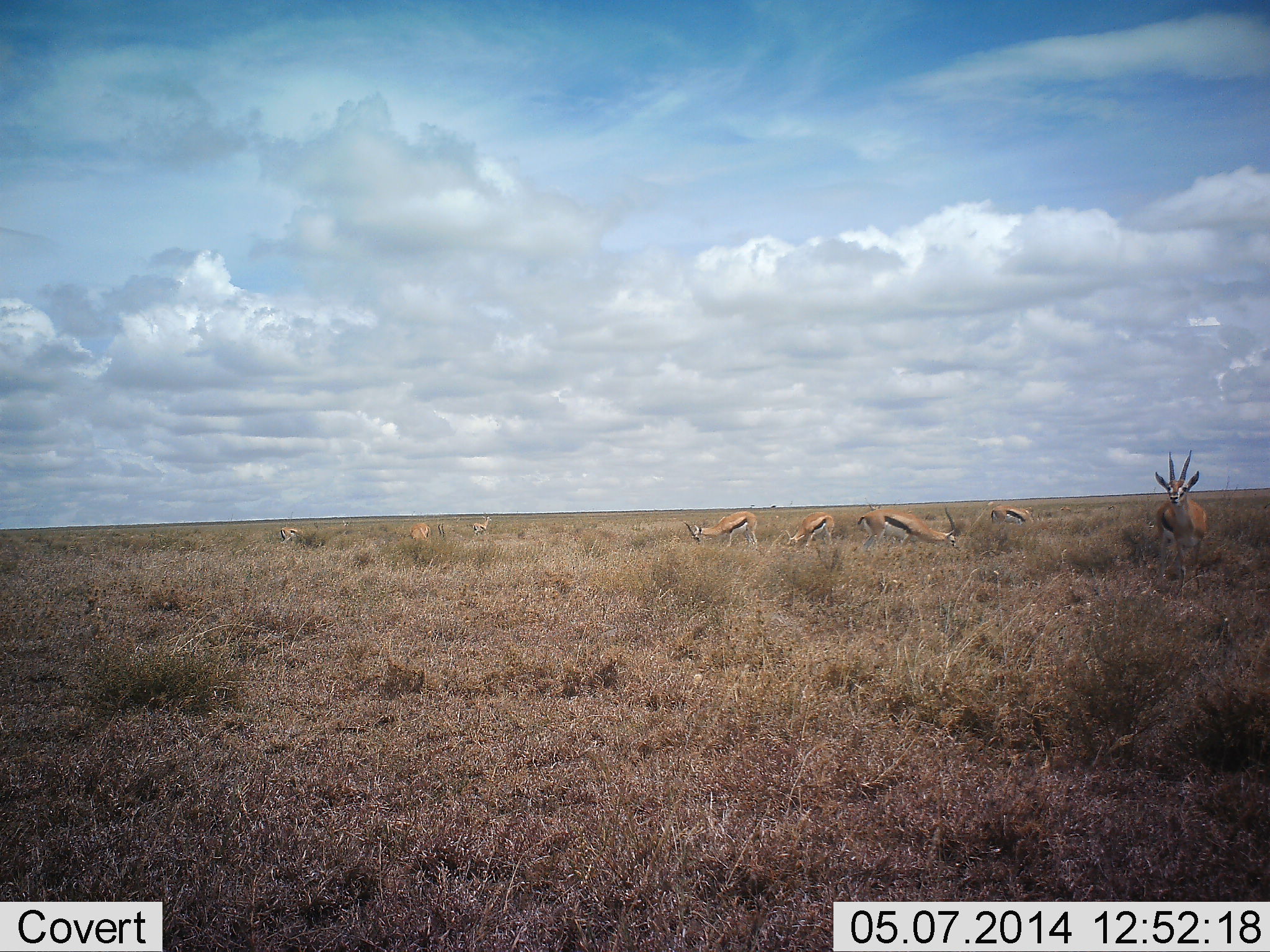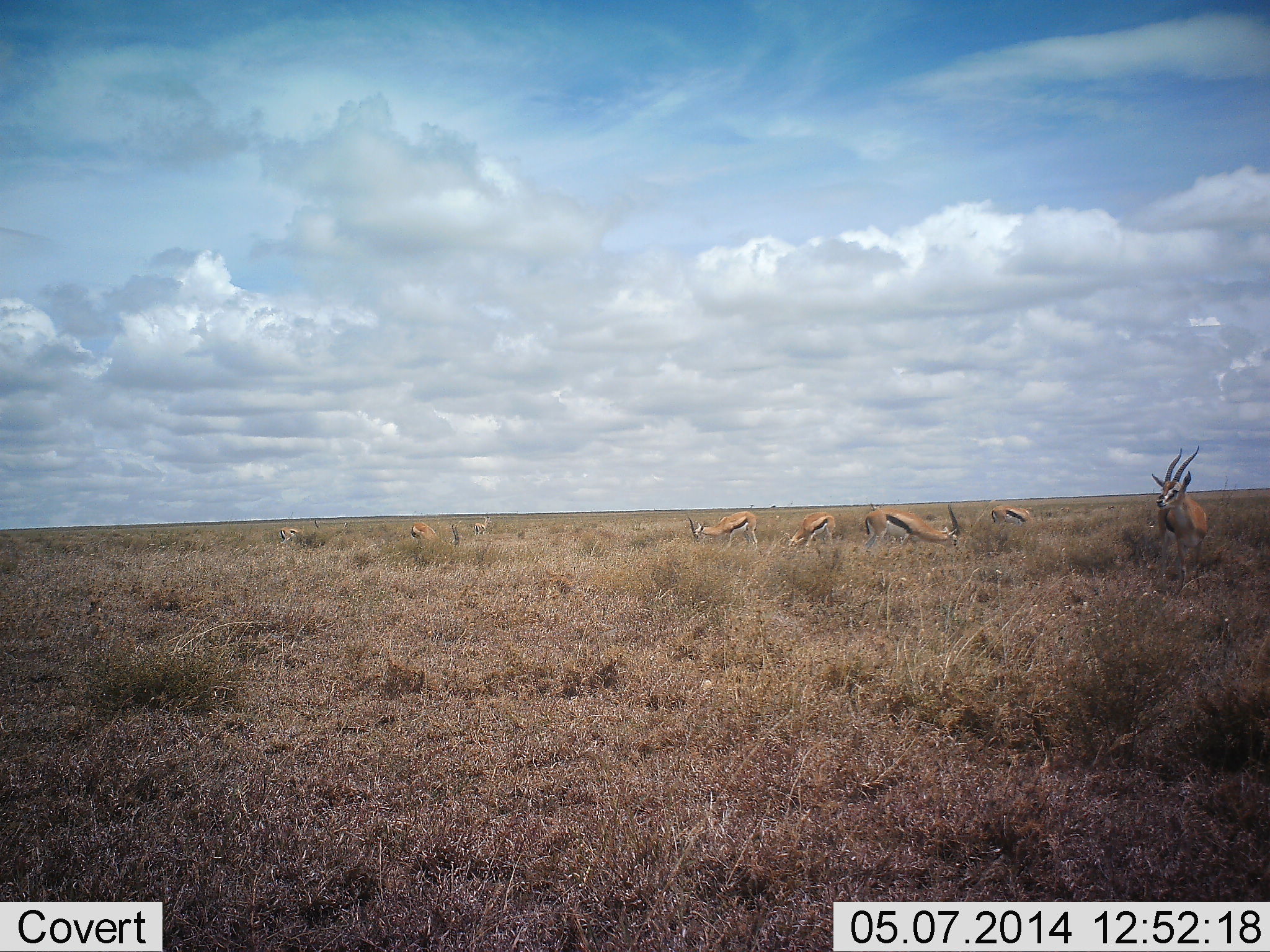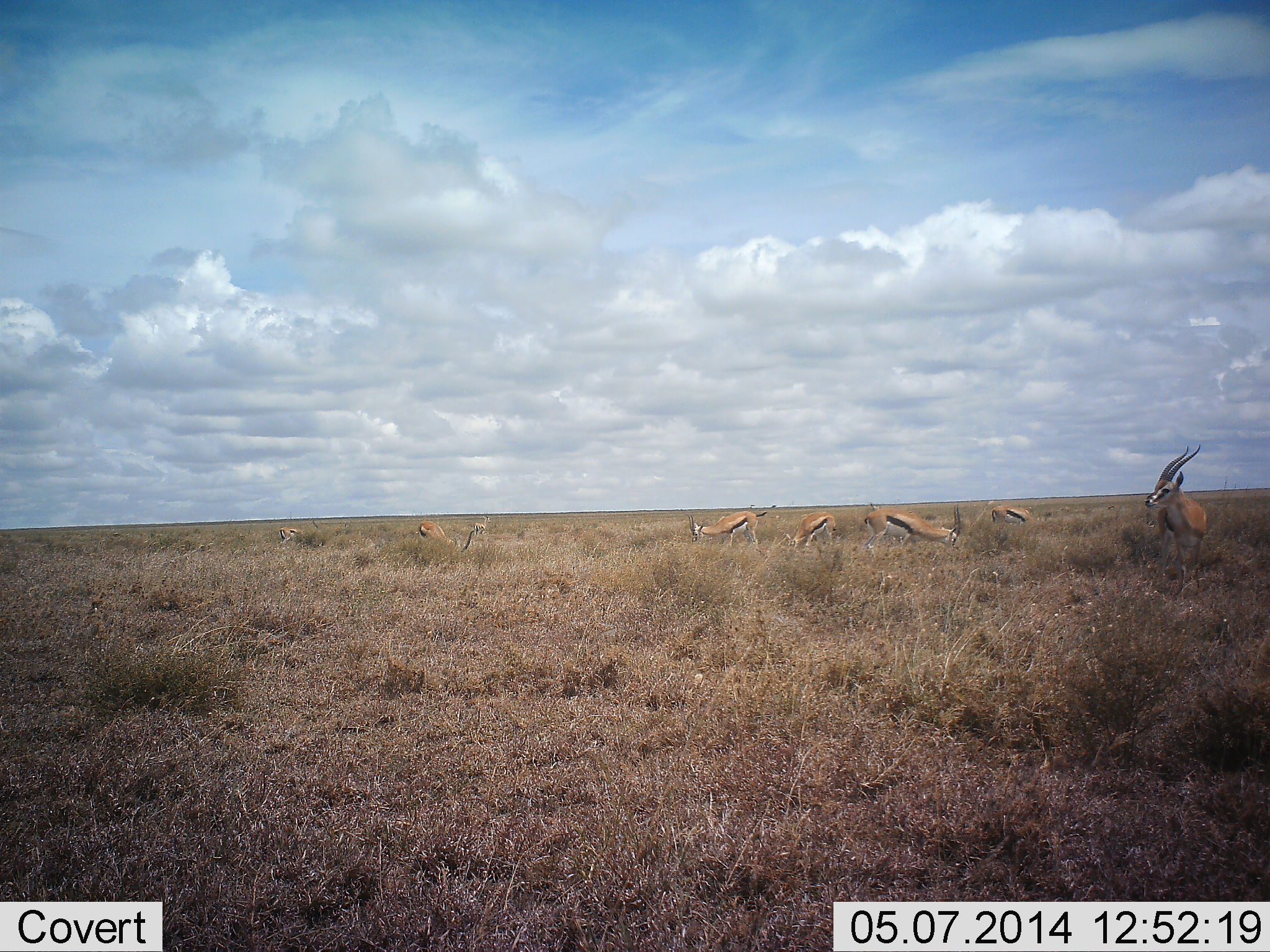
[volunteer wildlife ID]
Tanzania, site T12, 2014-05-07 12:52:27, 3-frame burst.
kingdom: Animalia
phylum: Chordata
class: Mammalia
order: Artiodactyla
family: Bovidae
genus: Eudorcas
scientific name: Eudorcas thomsonii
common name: thomson's gazelle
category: gazellethomsons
Gazellethomsons (thomson's gazelle) (Eudorcas thomsonii), count 8. Behavior (volunteer vote fractions): standing 80%, resting 0%, moving 10%, interacting 0%. Young present (vote fraction): 0%. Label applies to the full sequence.